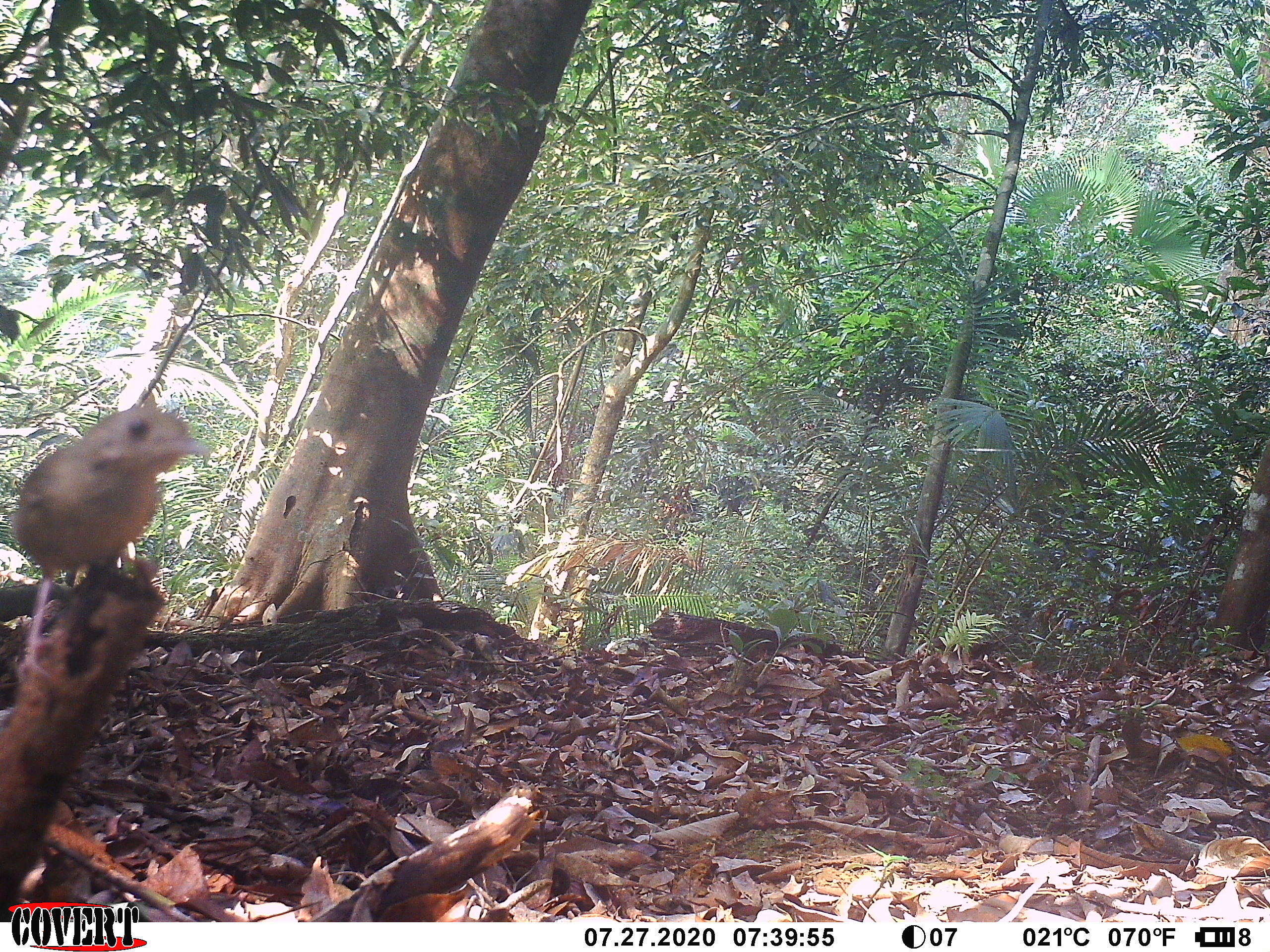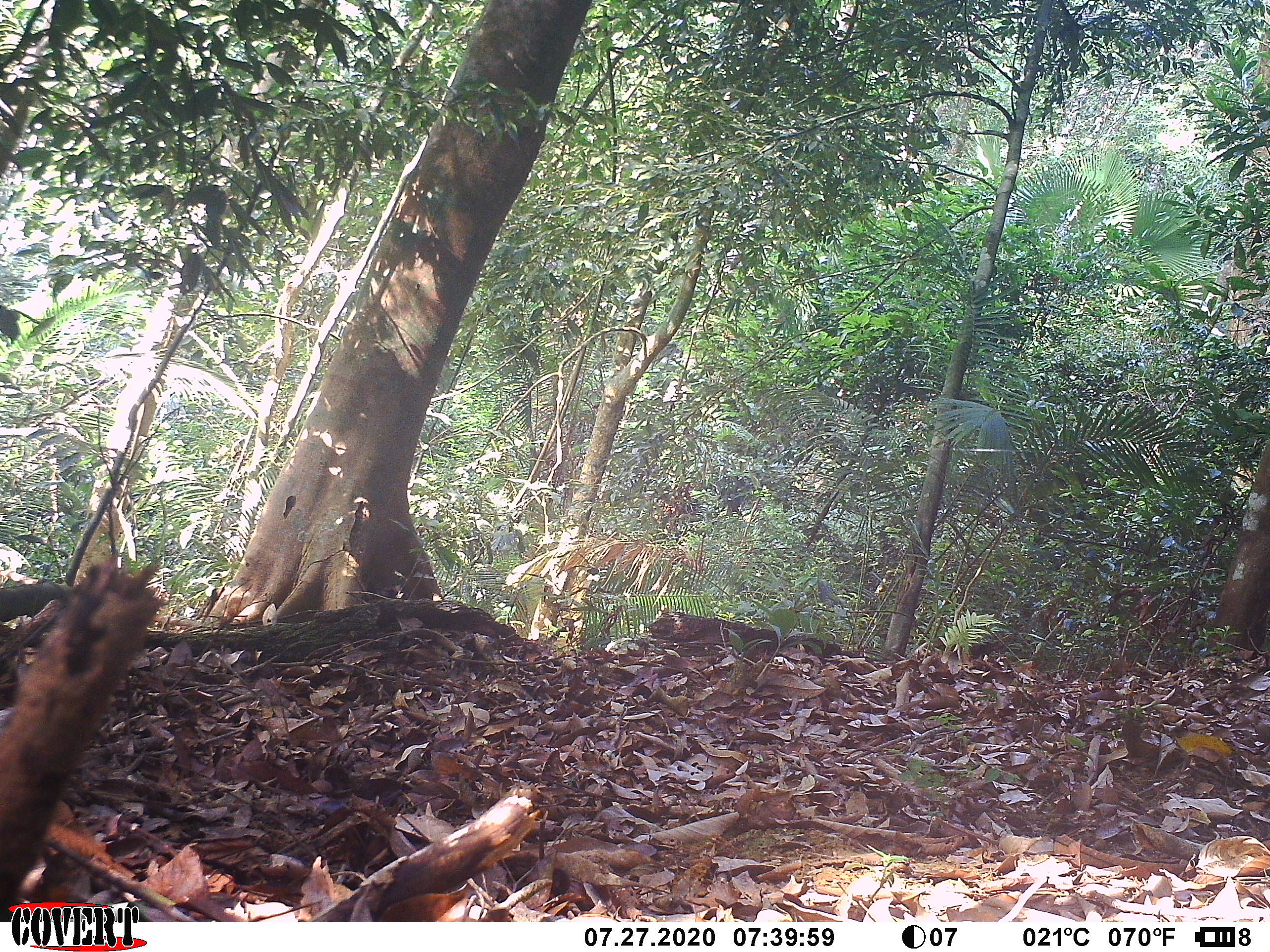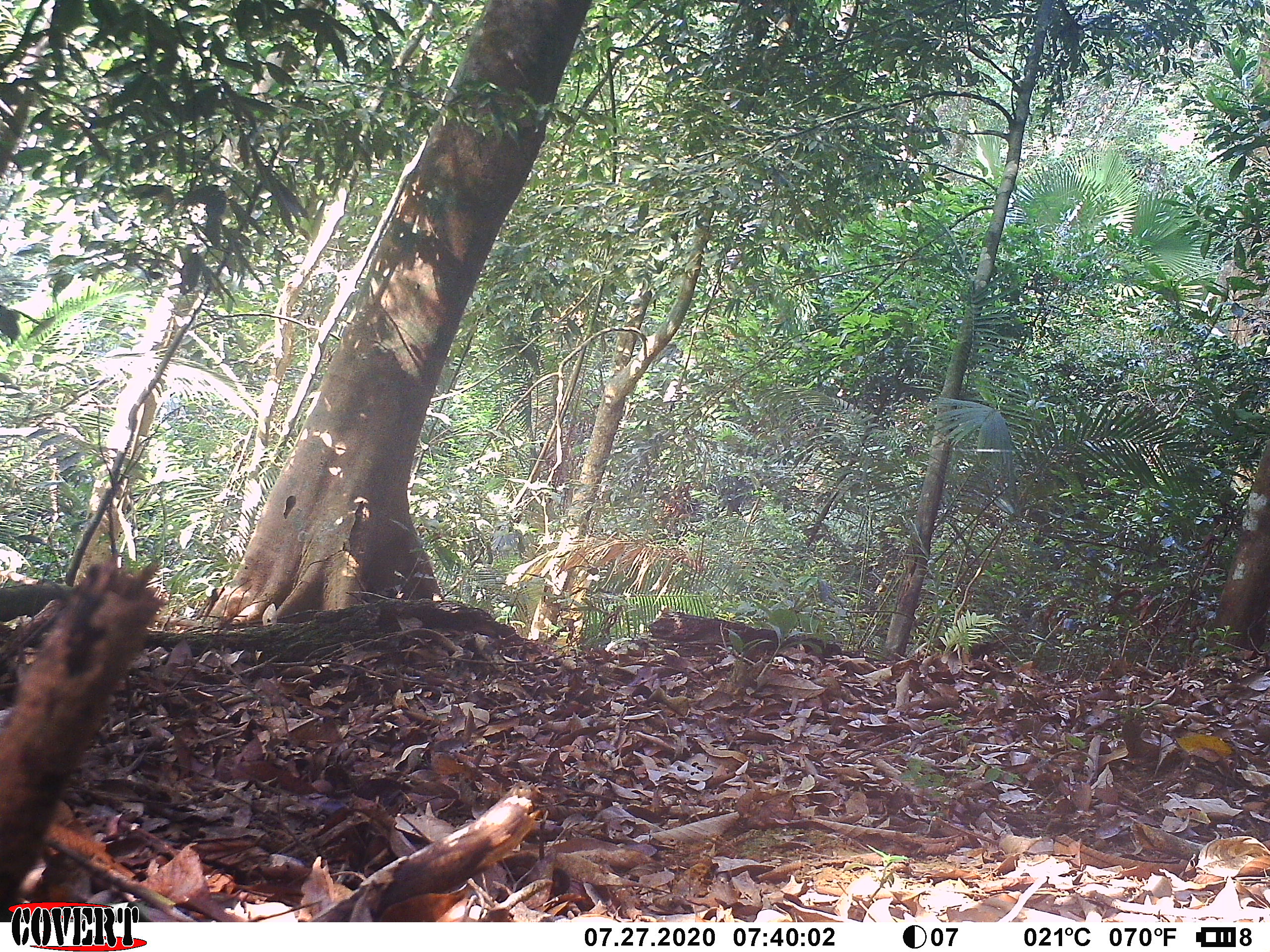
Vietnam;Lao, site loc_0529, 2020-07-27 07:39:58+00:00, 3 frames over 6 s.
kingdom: Animalia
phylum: Chordata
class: Aves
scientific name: Aves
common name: bird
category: unidentified bird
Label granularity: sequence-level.